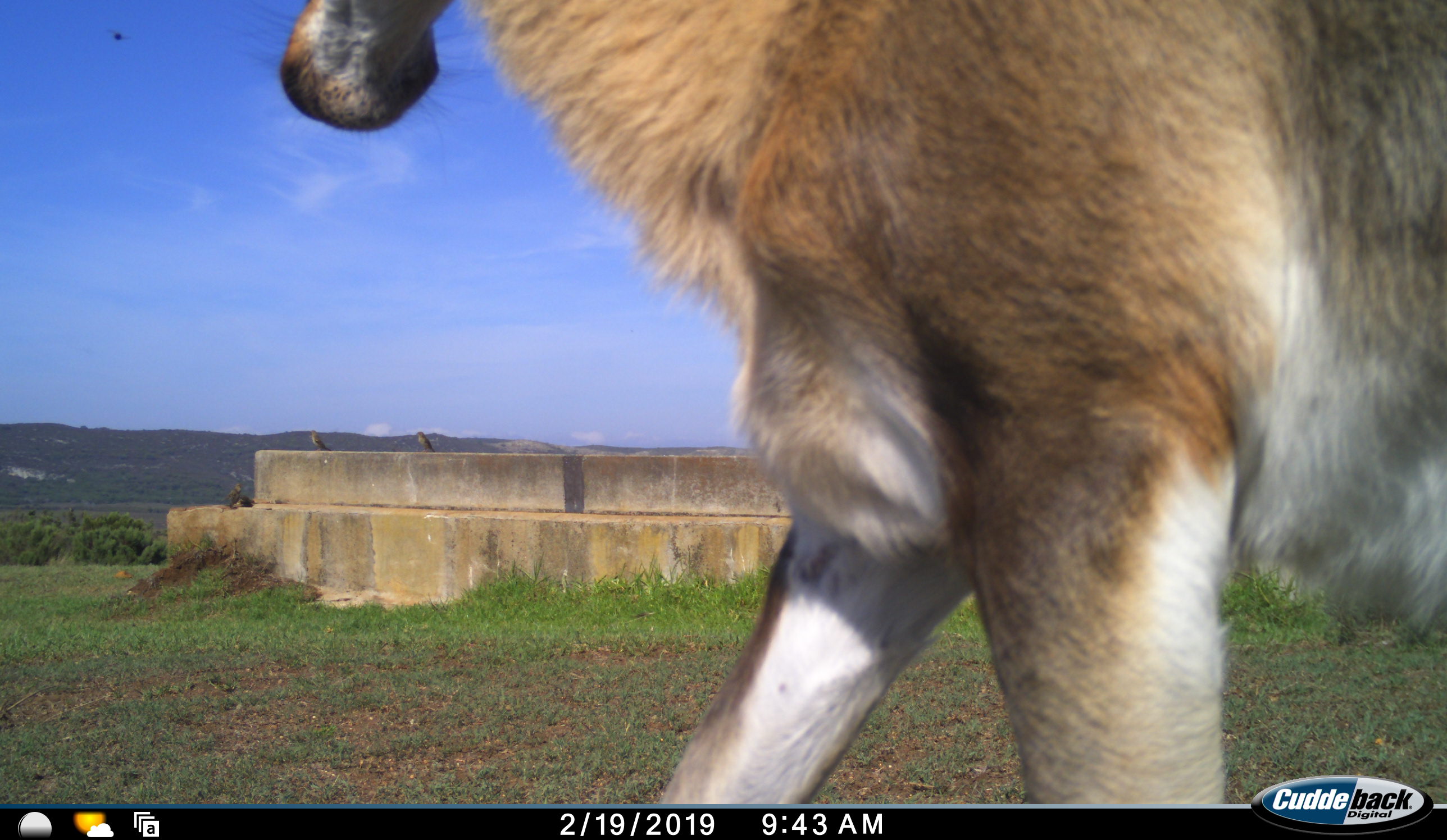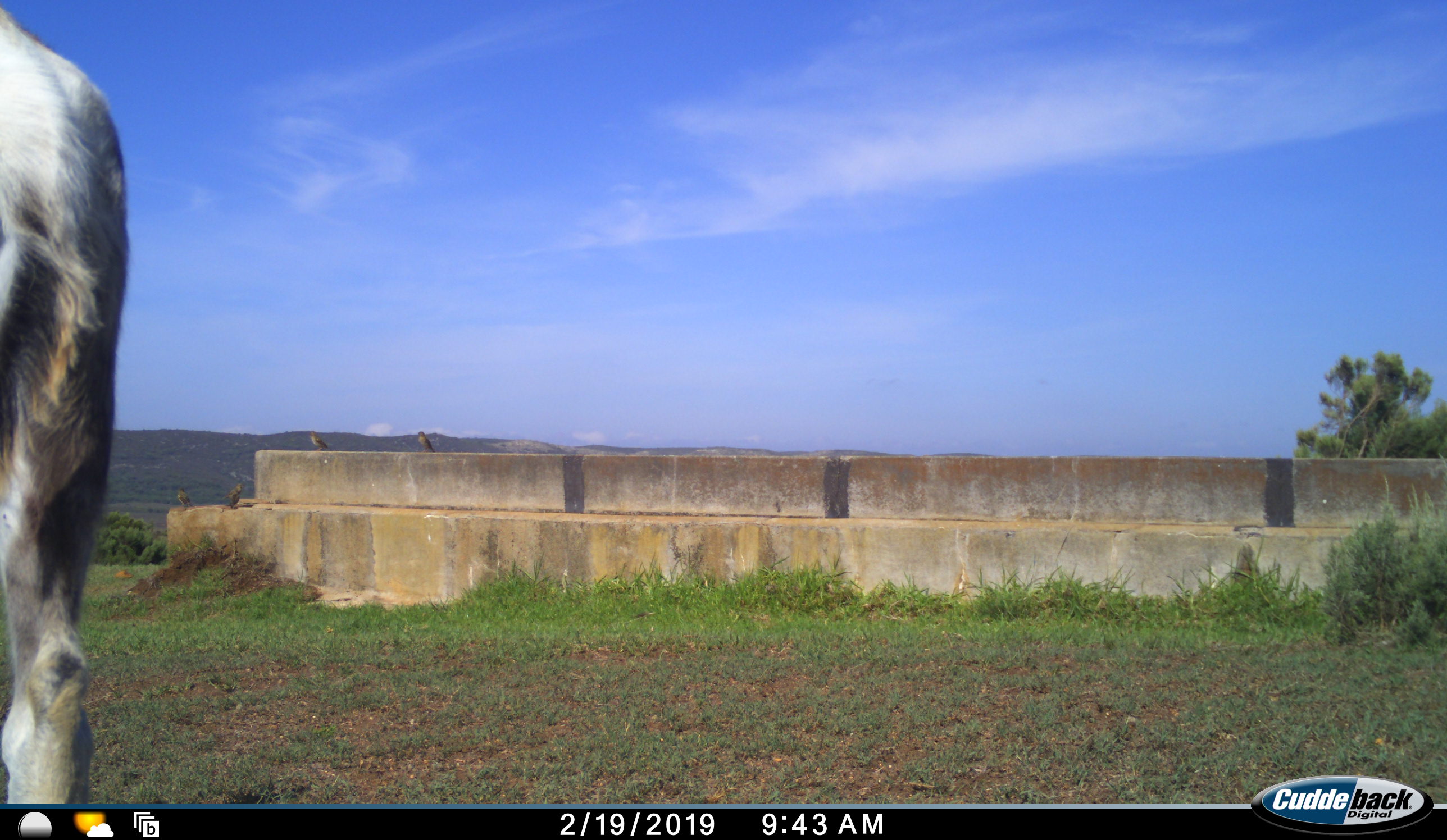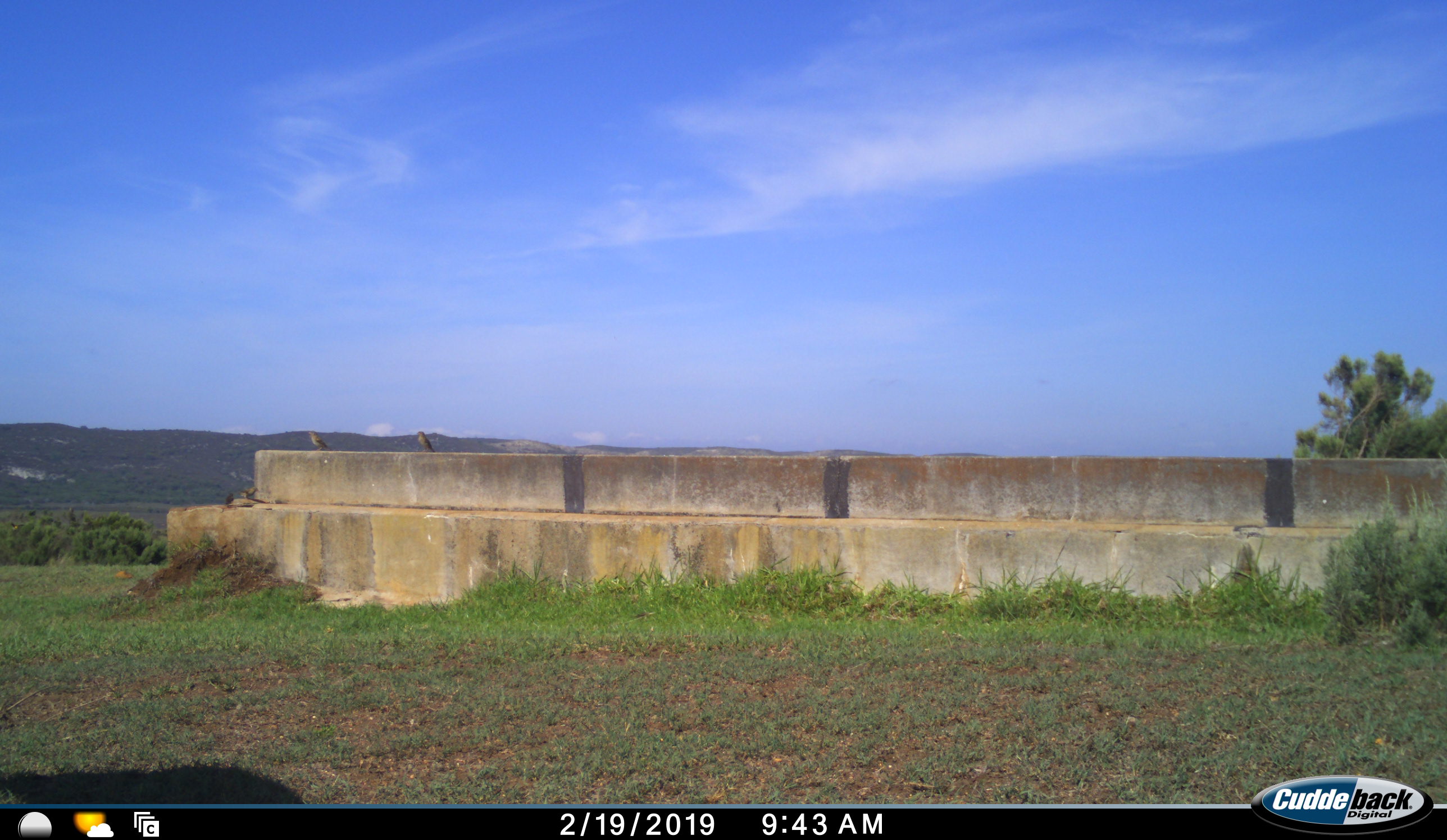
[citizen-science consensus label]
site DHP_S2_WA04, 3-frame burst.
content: unidentified animal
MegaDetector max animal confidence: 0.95